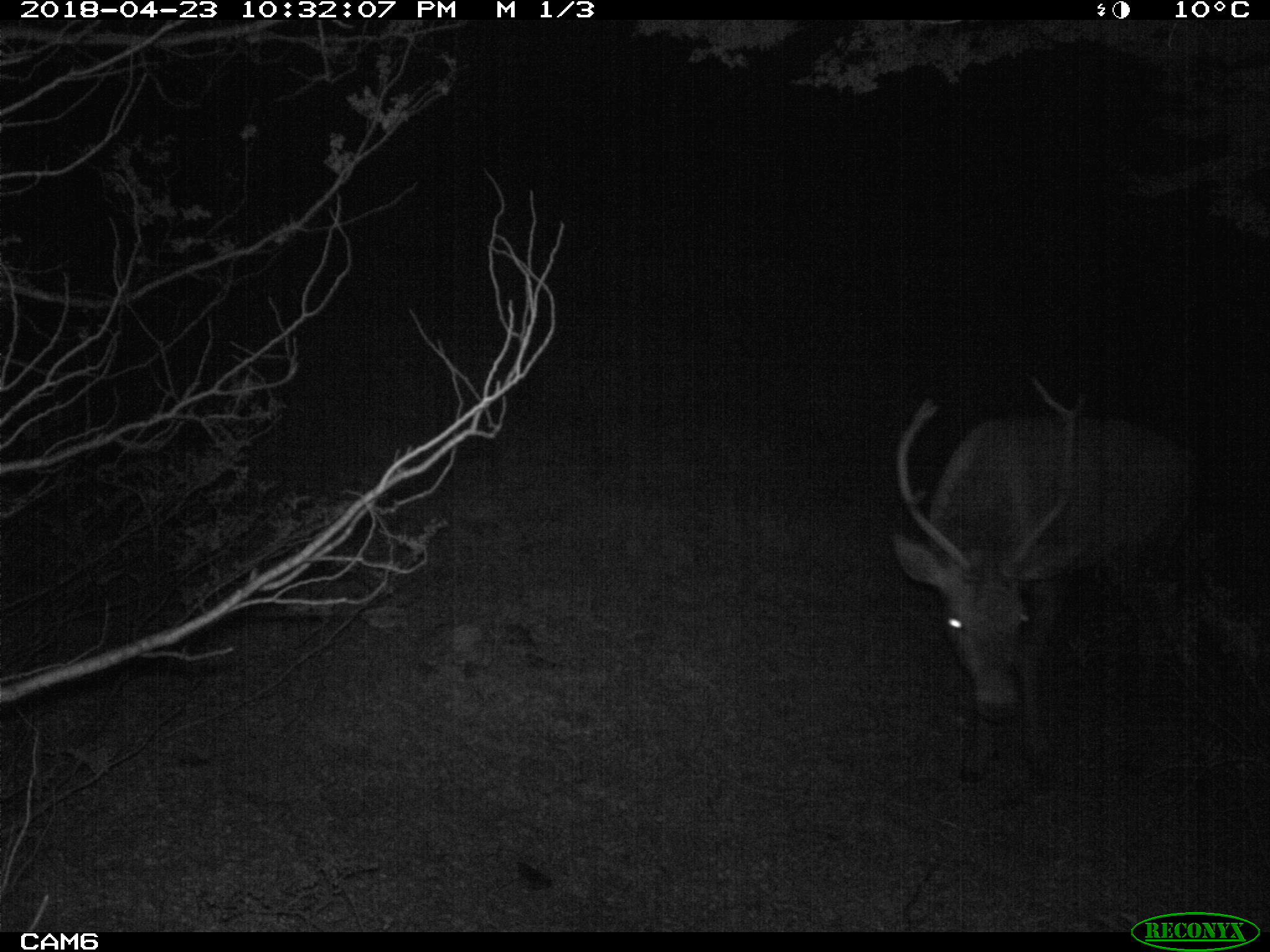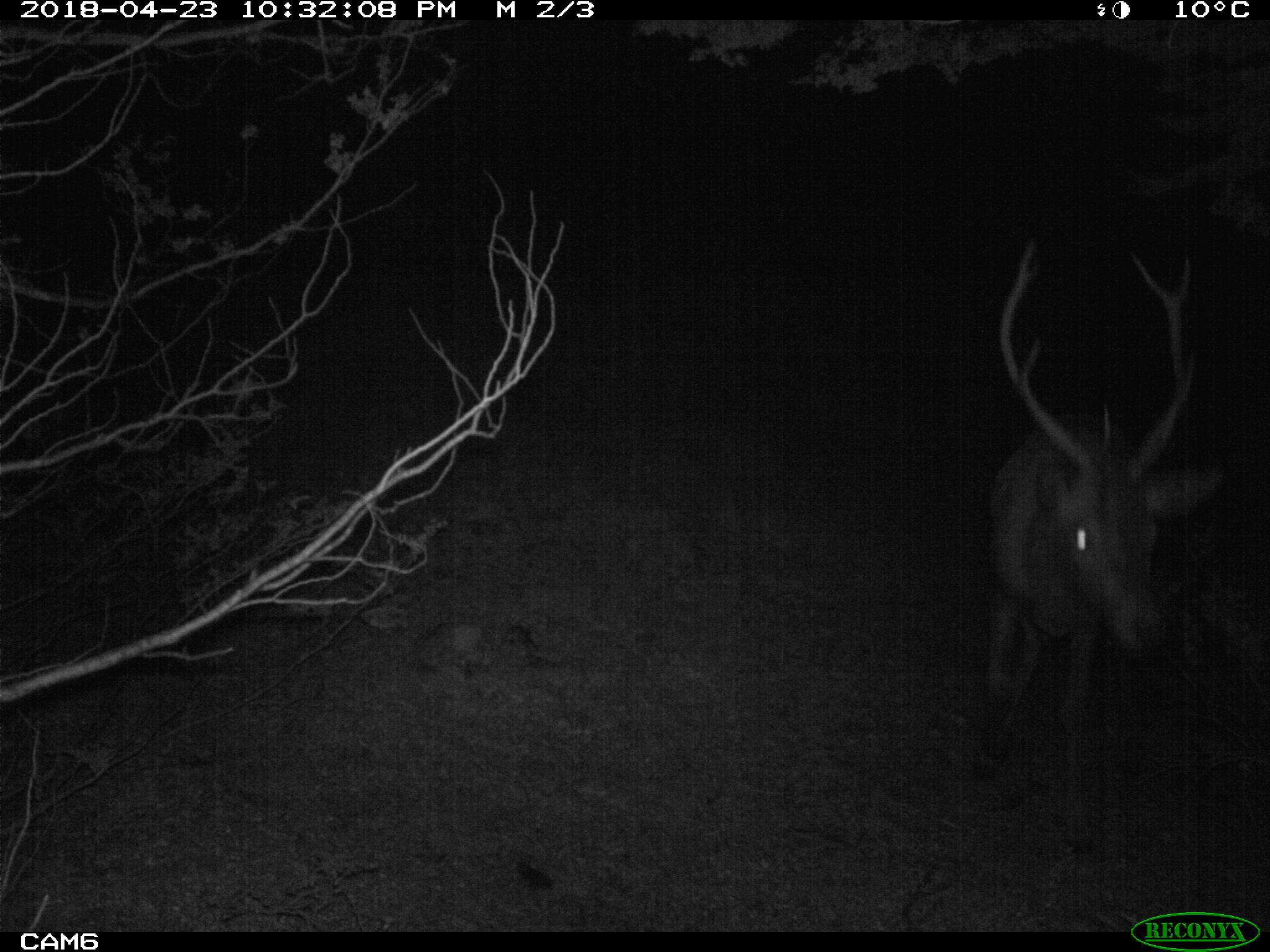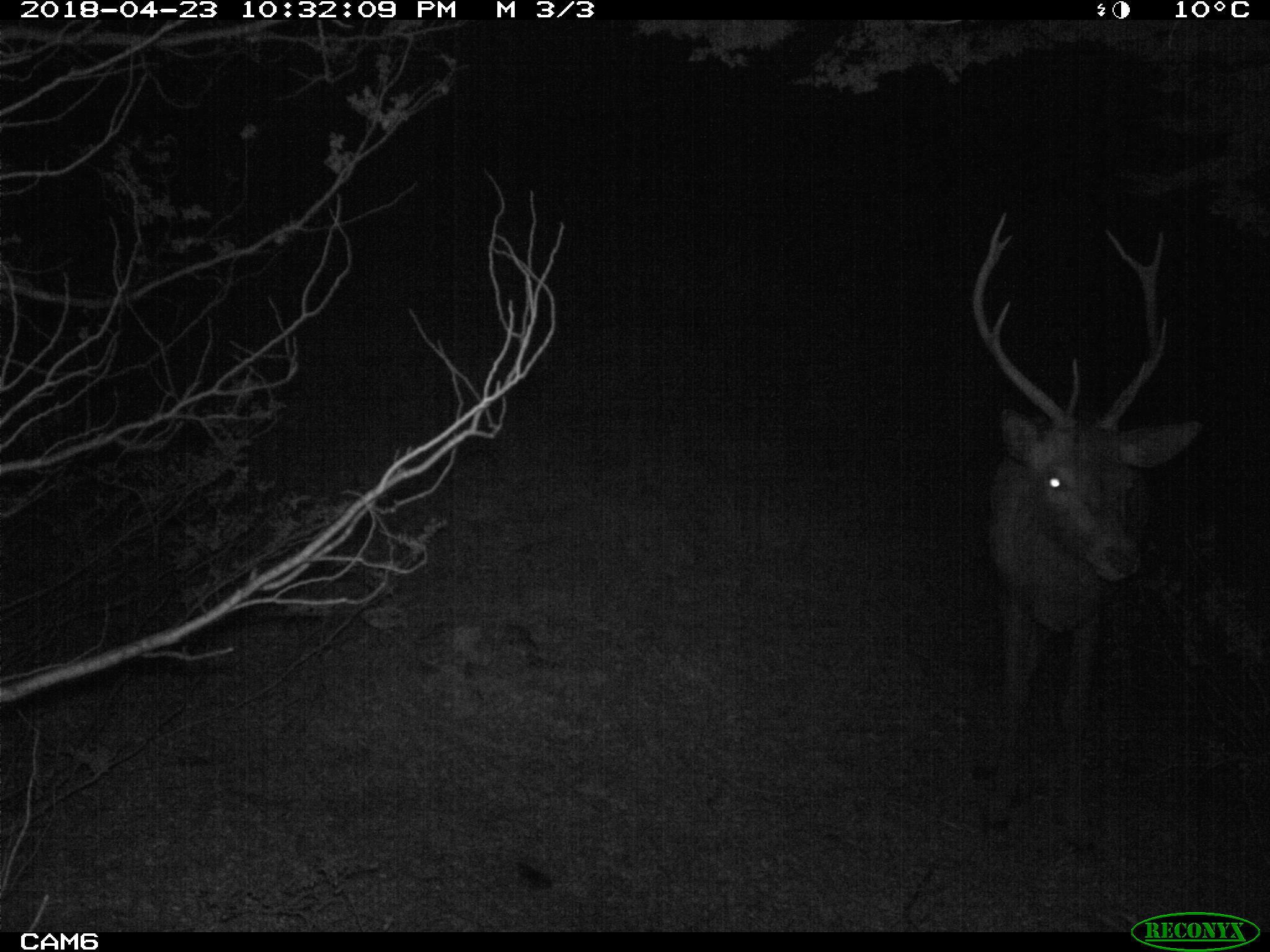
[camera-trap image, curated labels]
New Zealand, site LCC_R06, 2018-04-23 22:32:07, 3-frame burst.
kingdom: Animalia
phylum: Chordata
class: Mammalia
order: Artiodactyla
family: Cervidae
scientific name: Cervidae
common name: deer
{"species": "deer (Cervidae)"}